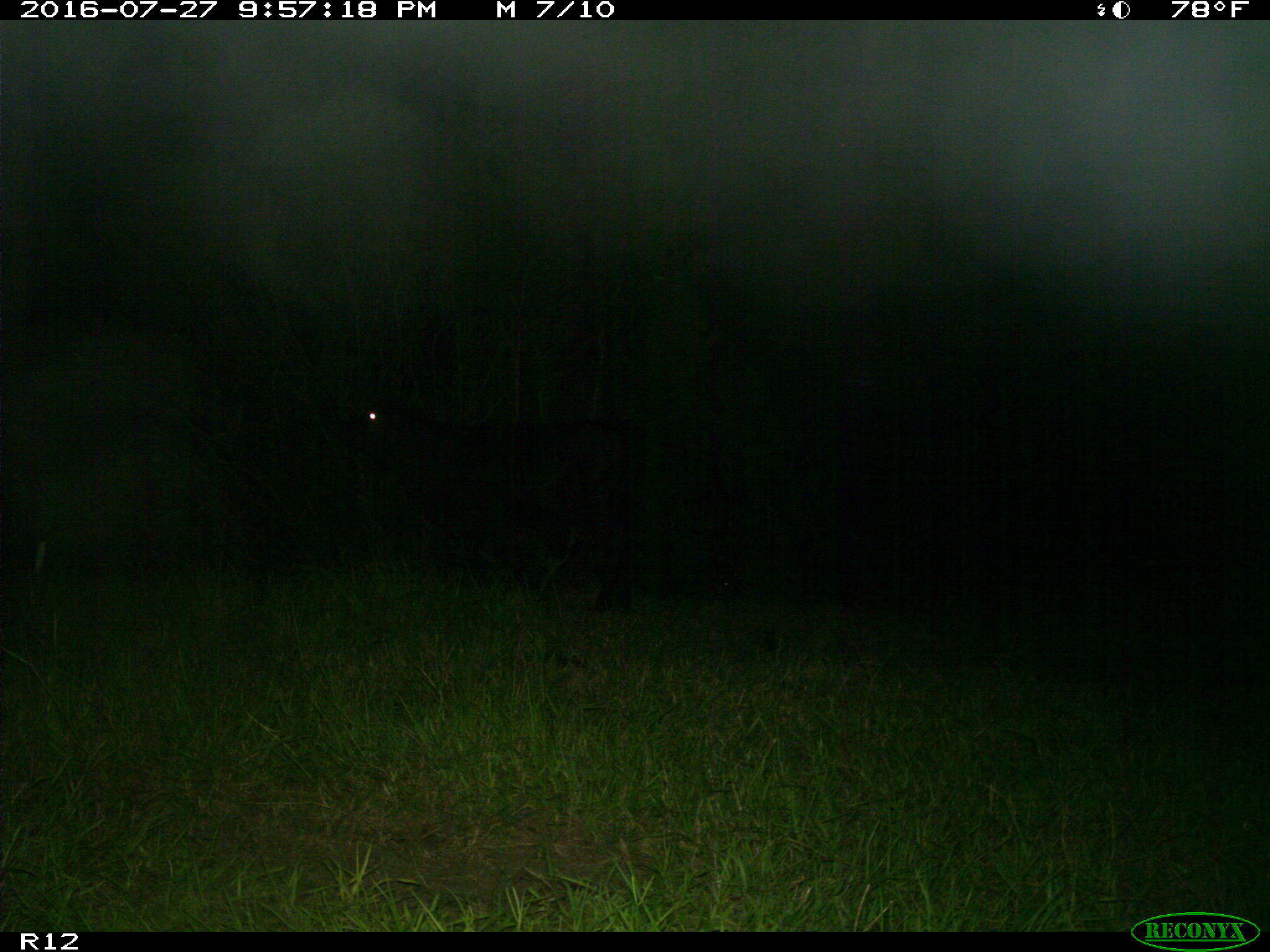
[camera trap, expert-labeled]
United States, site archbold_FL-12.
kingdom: Animalia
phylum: Chordata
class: Mammalia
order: Artiodactyla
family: Bovidae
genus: Bos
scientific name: Bos taurus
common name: domestic cow